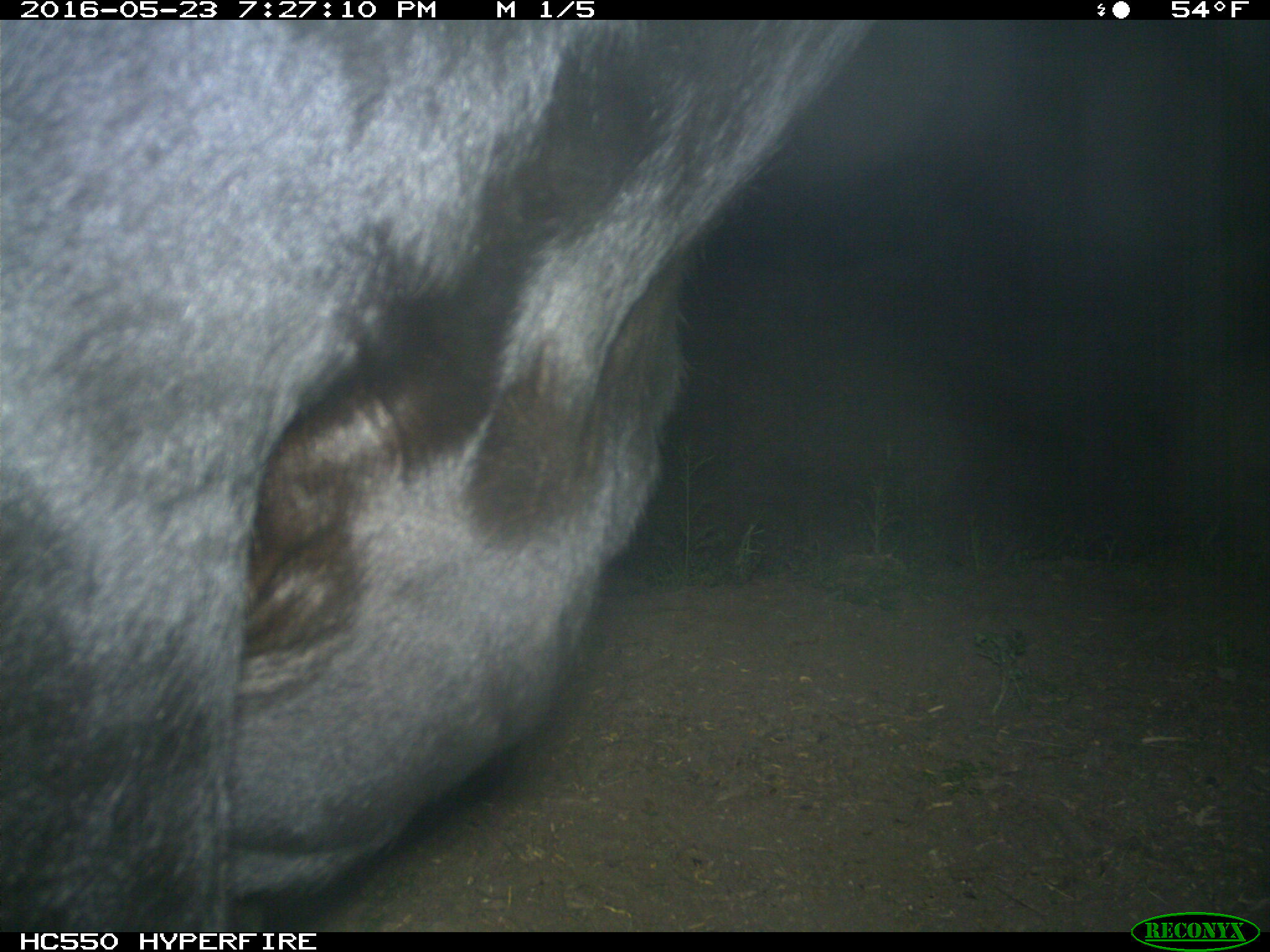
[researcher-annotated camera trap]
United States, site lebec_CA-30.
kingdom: Animalia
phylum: Chordata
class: Mammalia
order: Artiodactyla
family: Bovidae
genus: Bos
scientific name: Bos taurus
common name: domestic cow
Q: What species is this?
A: Bos taurus (domestic cow).